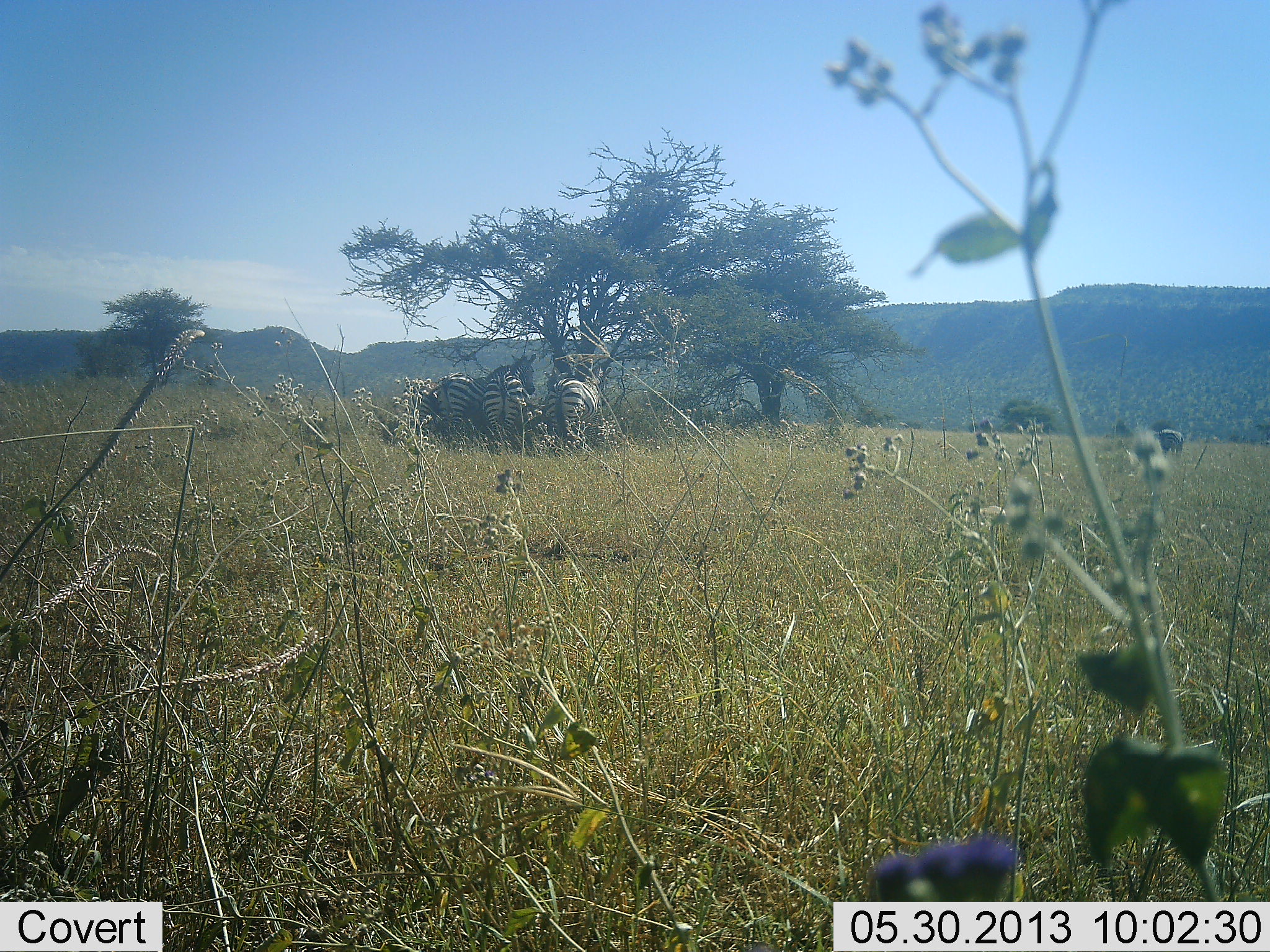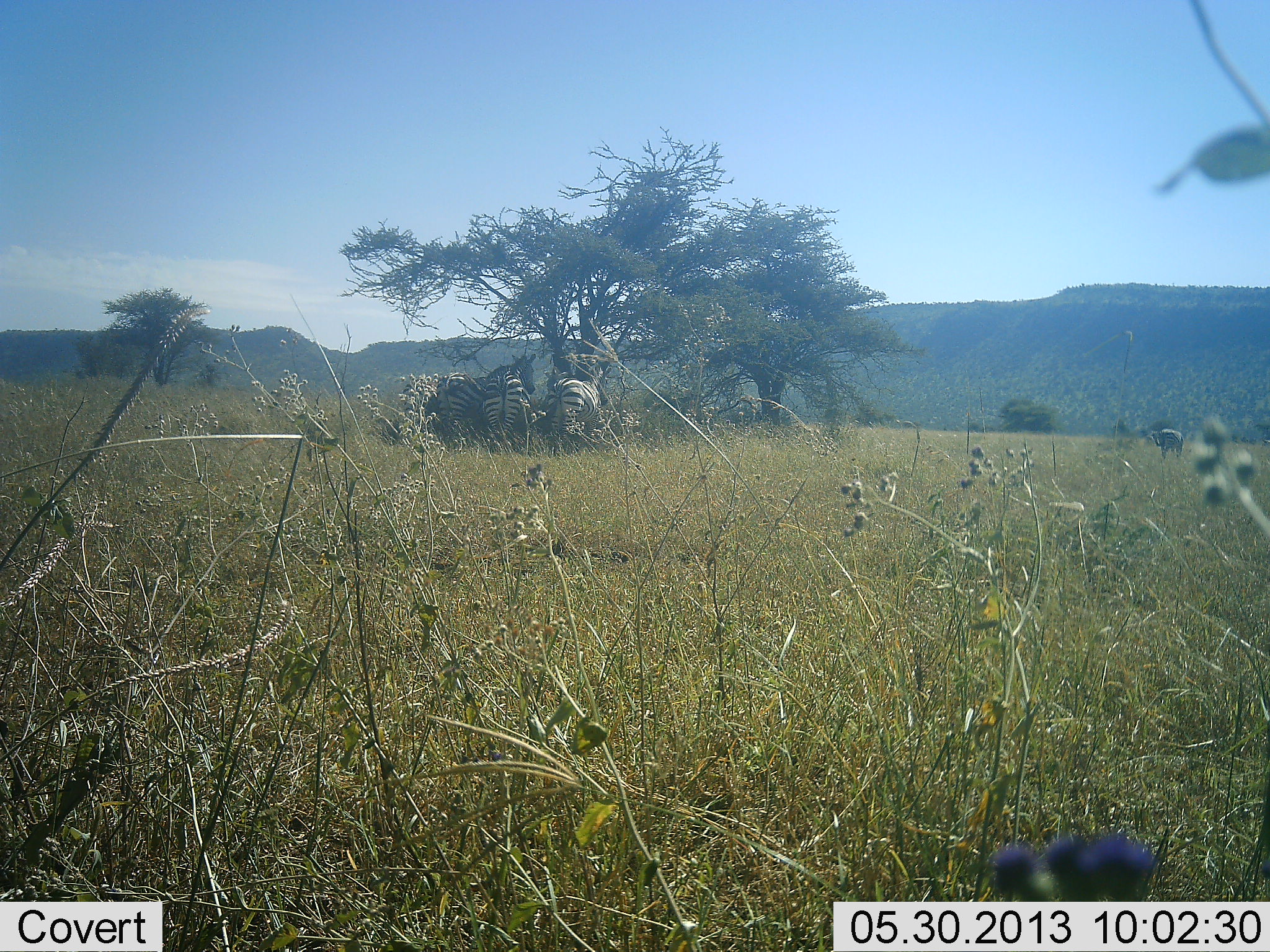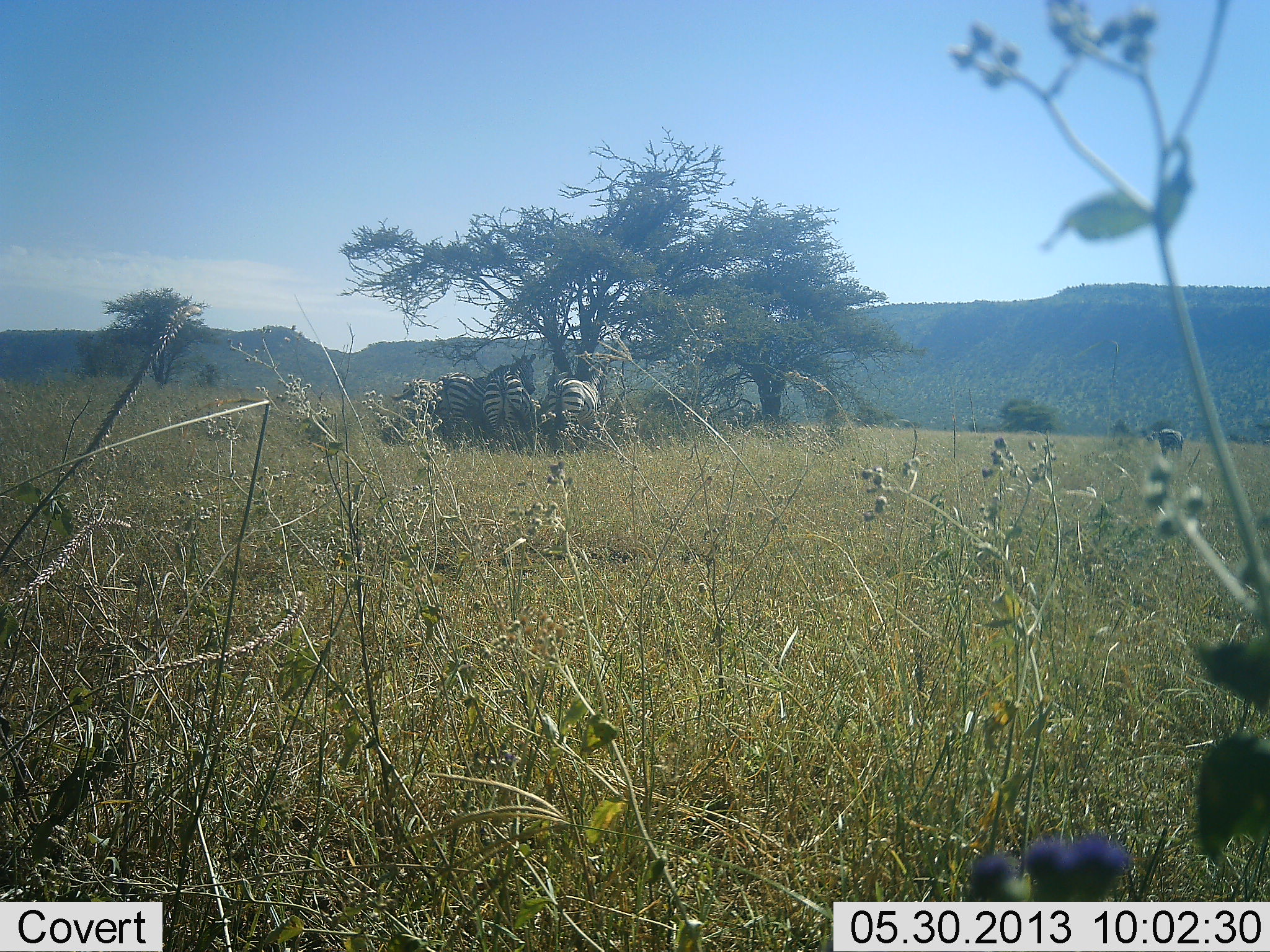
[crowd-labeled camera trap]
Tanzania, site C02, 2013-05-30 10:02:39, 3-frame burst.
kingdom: Animalia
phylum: Chordata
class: Mammalia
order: Perissodactyla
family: Equidae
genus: Equus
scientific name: Equus quagga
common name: plains zebra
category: zebra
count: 3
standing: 95%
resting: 15%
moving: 0%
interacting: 5%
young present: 0%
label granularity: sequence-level